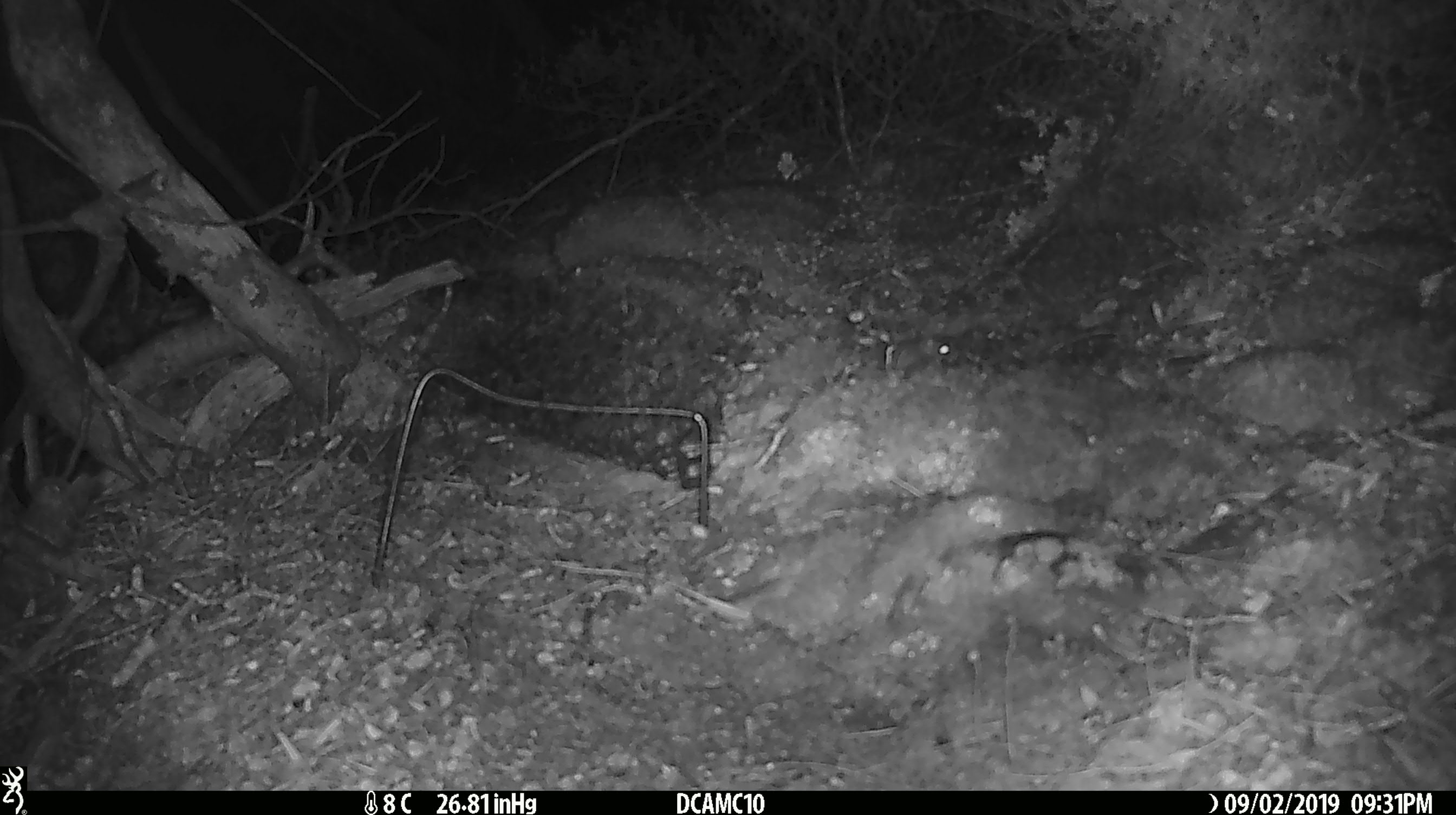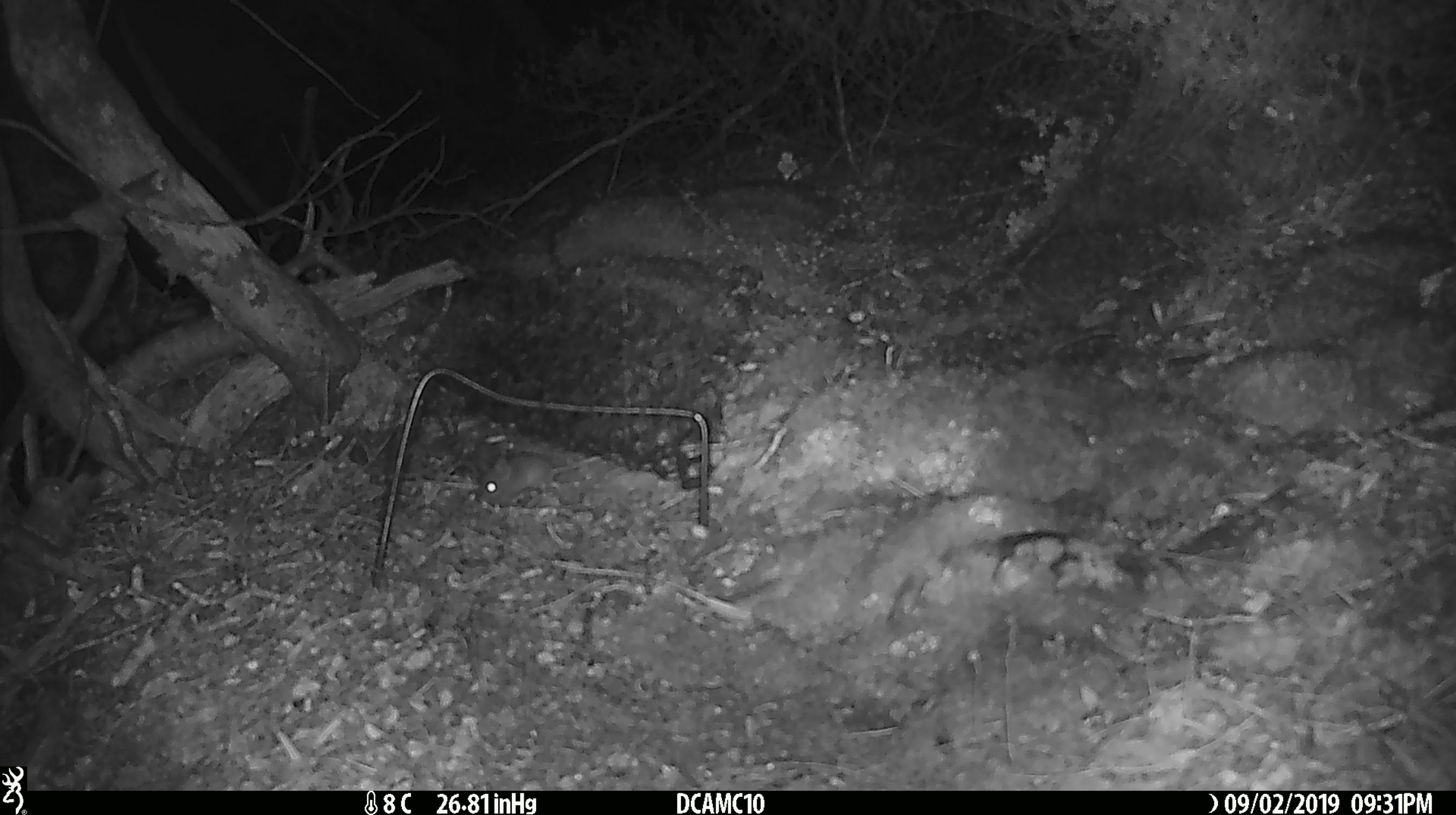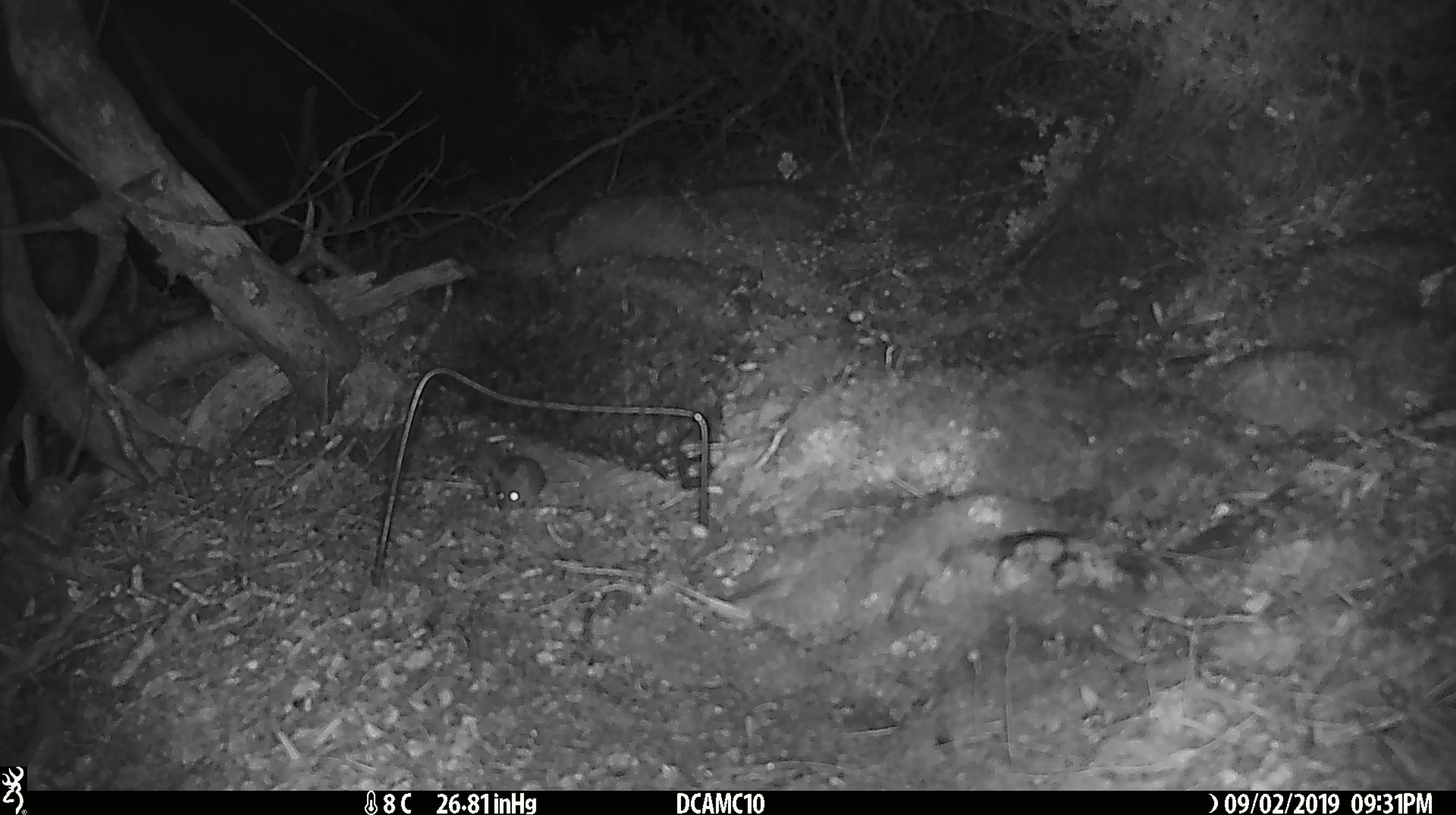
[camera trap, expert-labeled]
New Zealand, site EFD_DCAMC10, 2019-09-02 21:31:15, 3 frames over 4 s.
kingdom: Animalia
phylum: Chordata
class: Mammalia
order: Rodentia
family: Muridae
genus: Mus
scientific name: Mus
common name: mouse